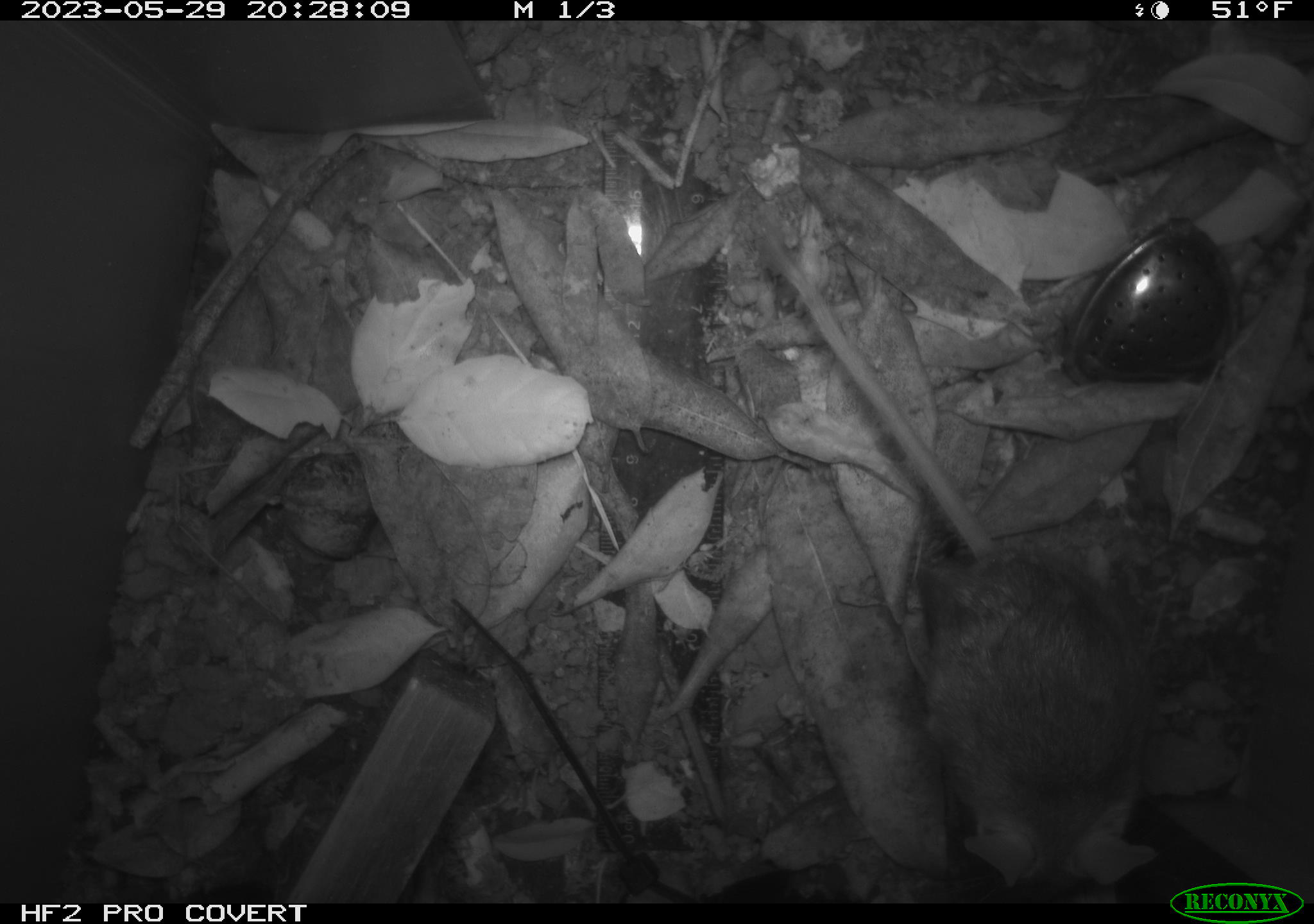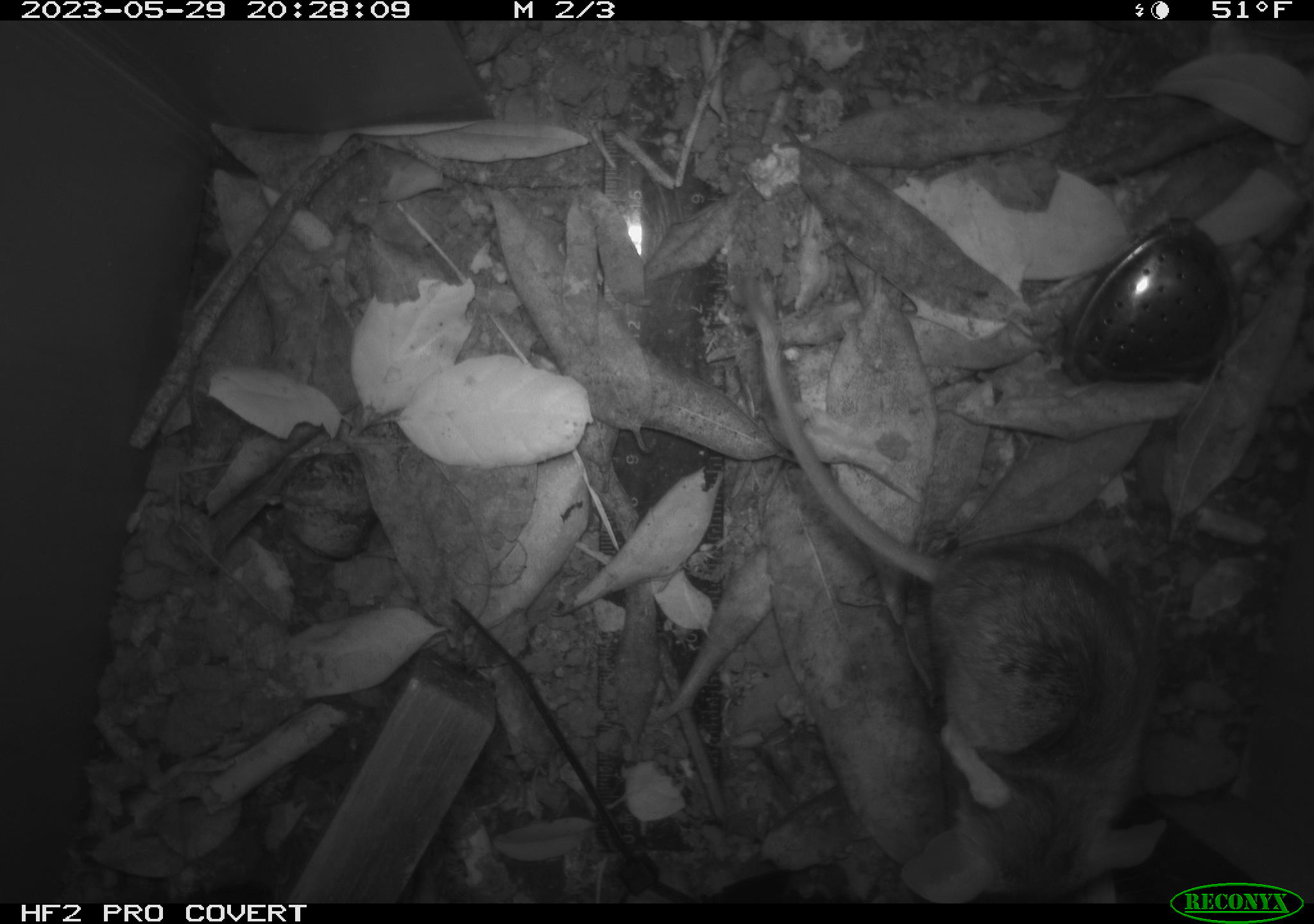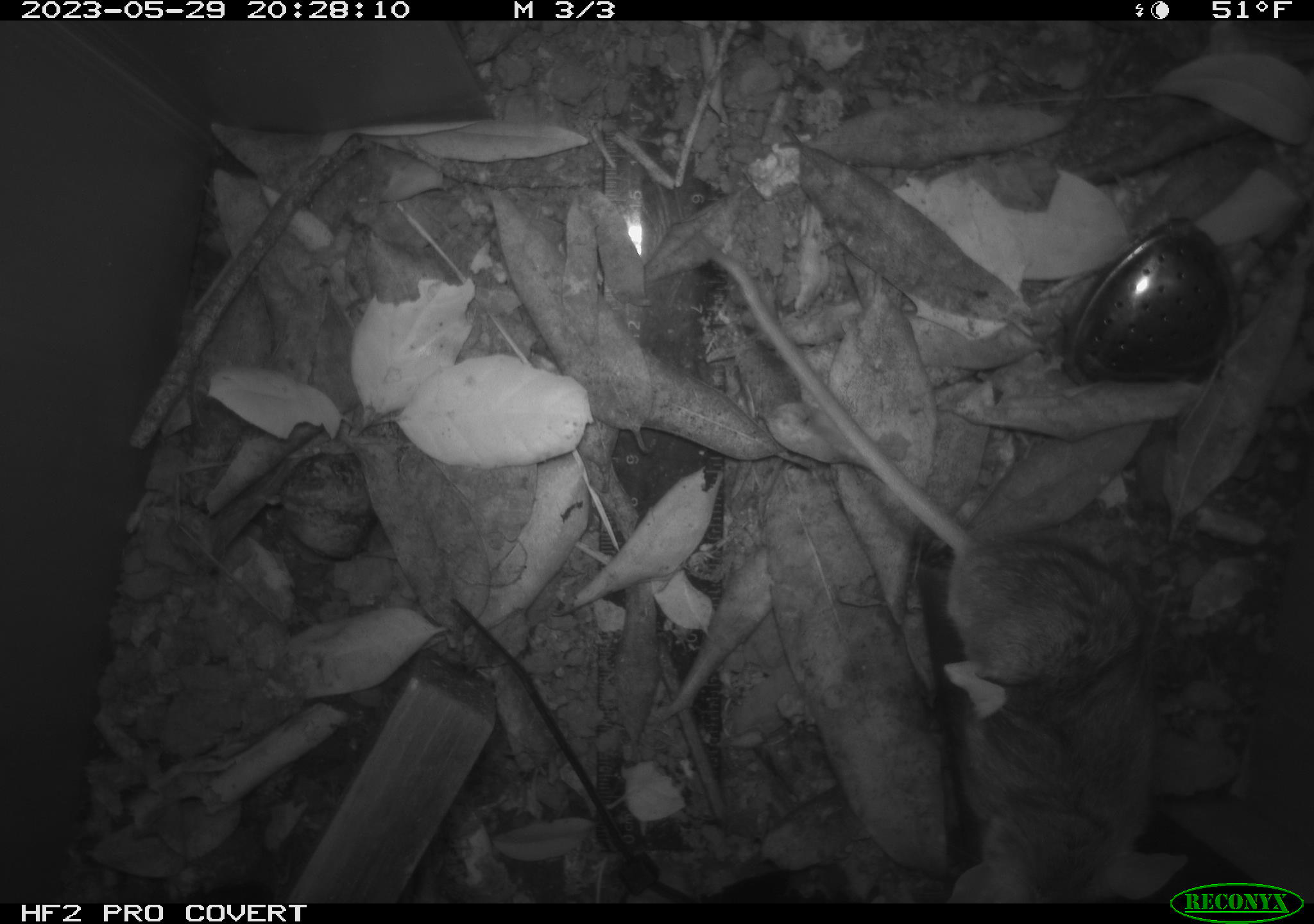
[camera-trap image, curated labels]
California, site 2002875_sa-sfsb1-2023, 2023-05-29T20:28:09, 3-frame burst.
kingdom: Animalia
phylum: Chordata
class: Mammalia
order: Rodentia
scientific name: Rodentia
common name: mouse species